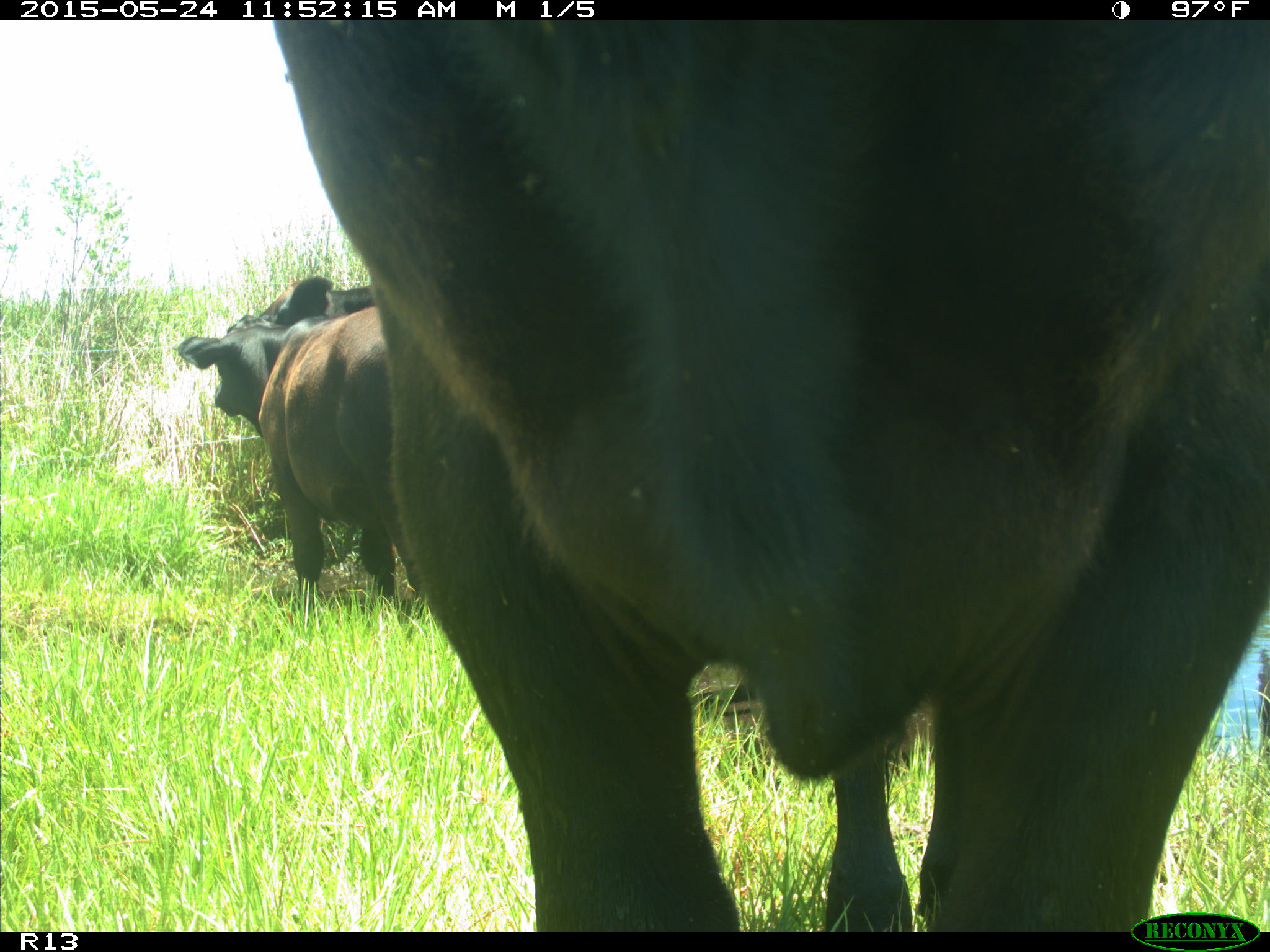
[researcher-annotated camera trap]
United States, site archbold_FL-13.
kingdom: Animalia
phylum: Chordata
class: Mammalia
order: Artiodactyla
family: Bovidae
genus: Bos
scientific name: Bos taurus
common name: domestic cow